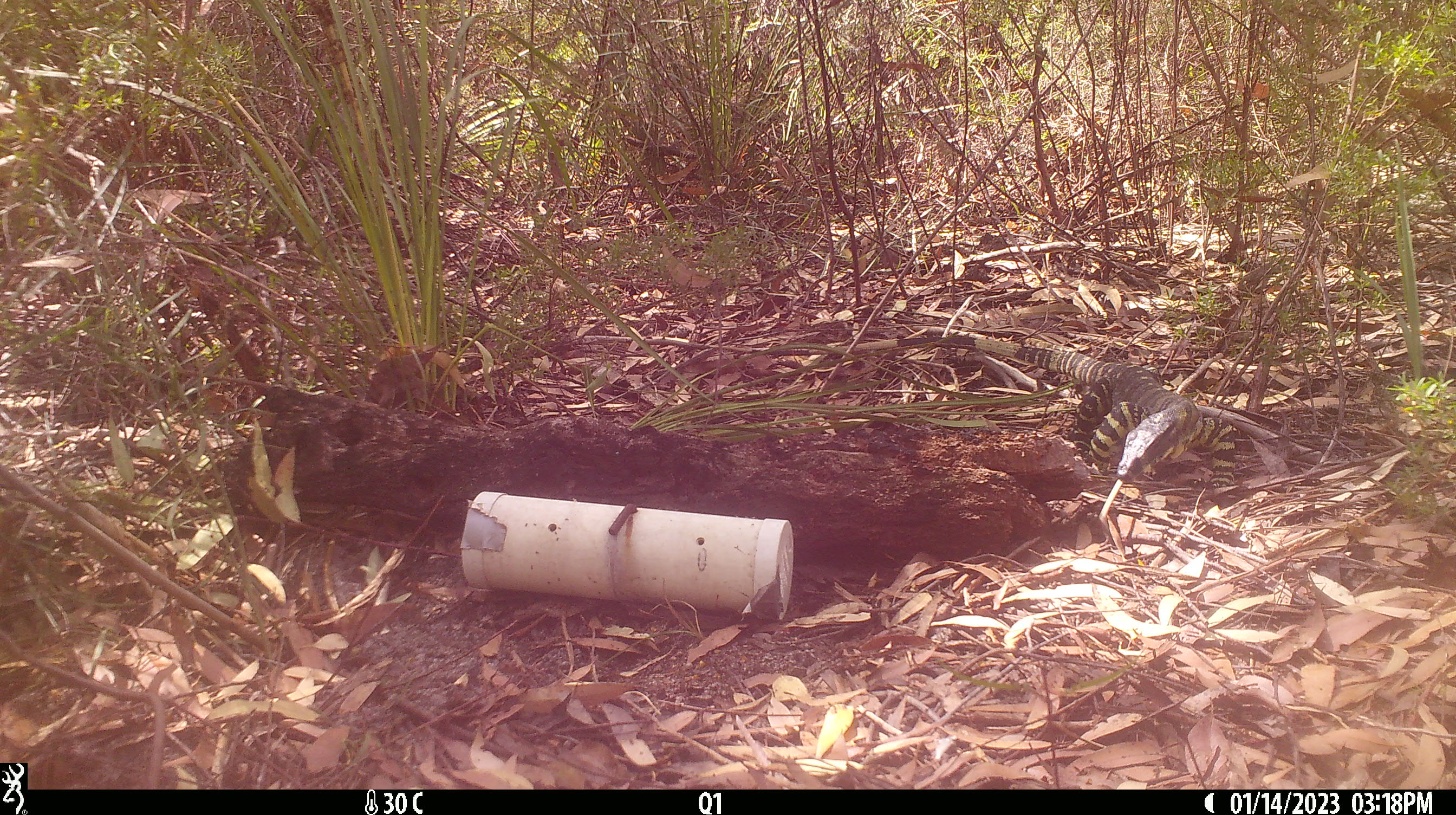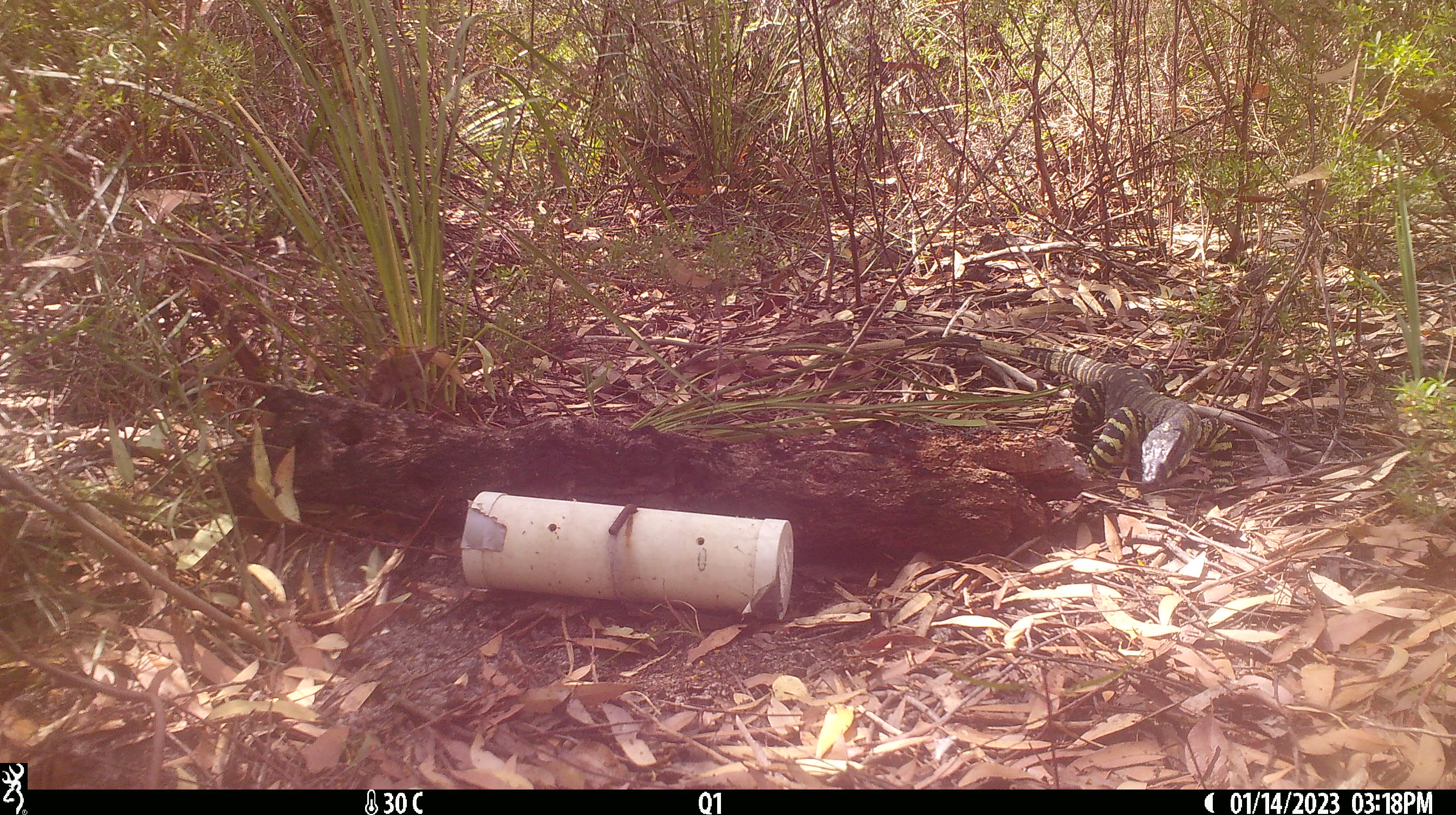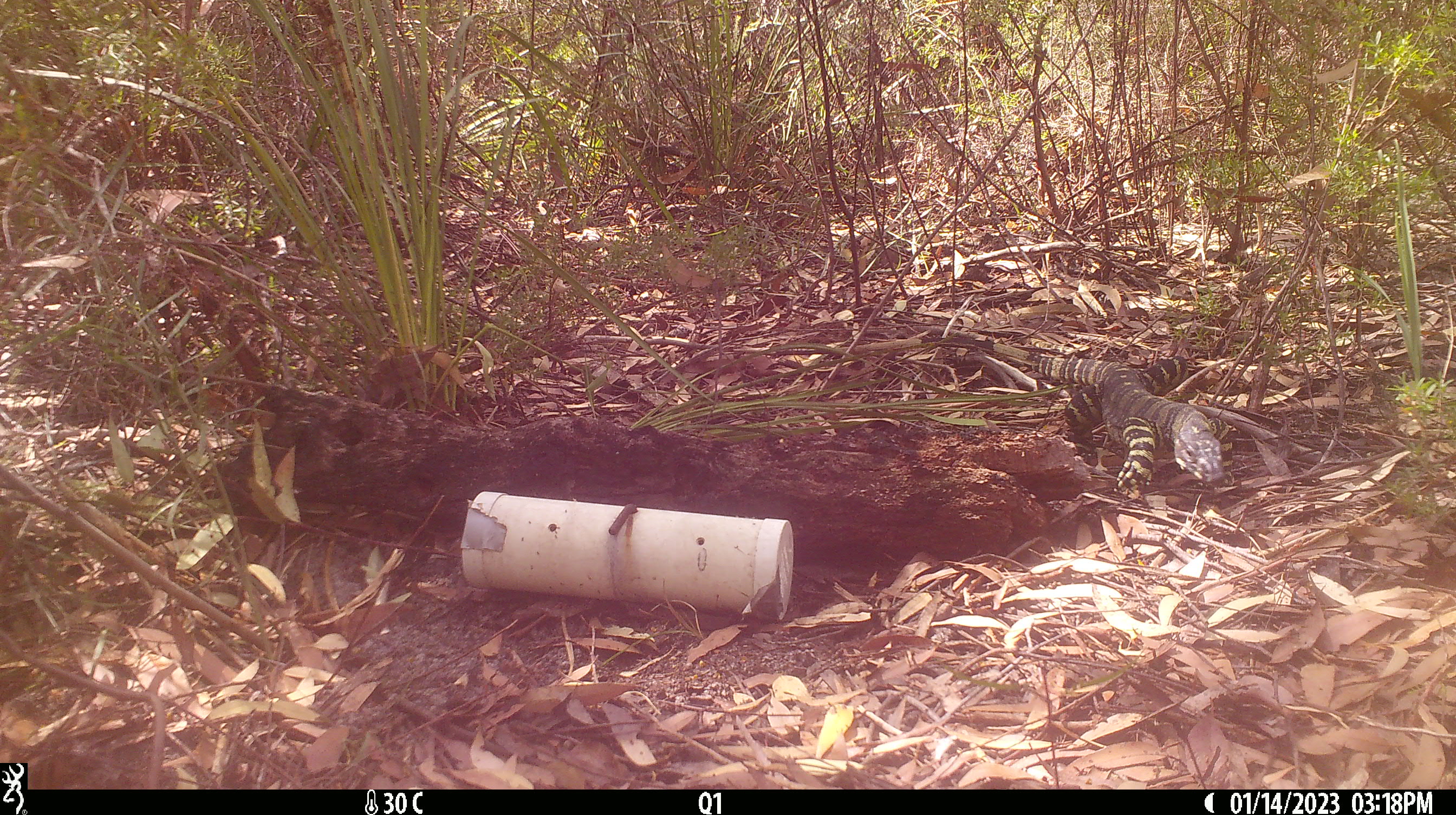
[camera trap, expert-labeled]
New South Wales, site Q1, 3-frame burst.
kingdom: Animalia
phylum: Chordata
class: Reptilia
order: Squamata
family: Varanidae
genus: Varanus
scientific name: Varanus varius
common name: lace monitor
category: goanna